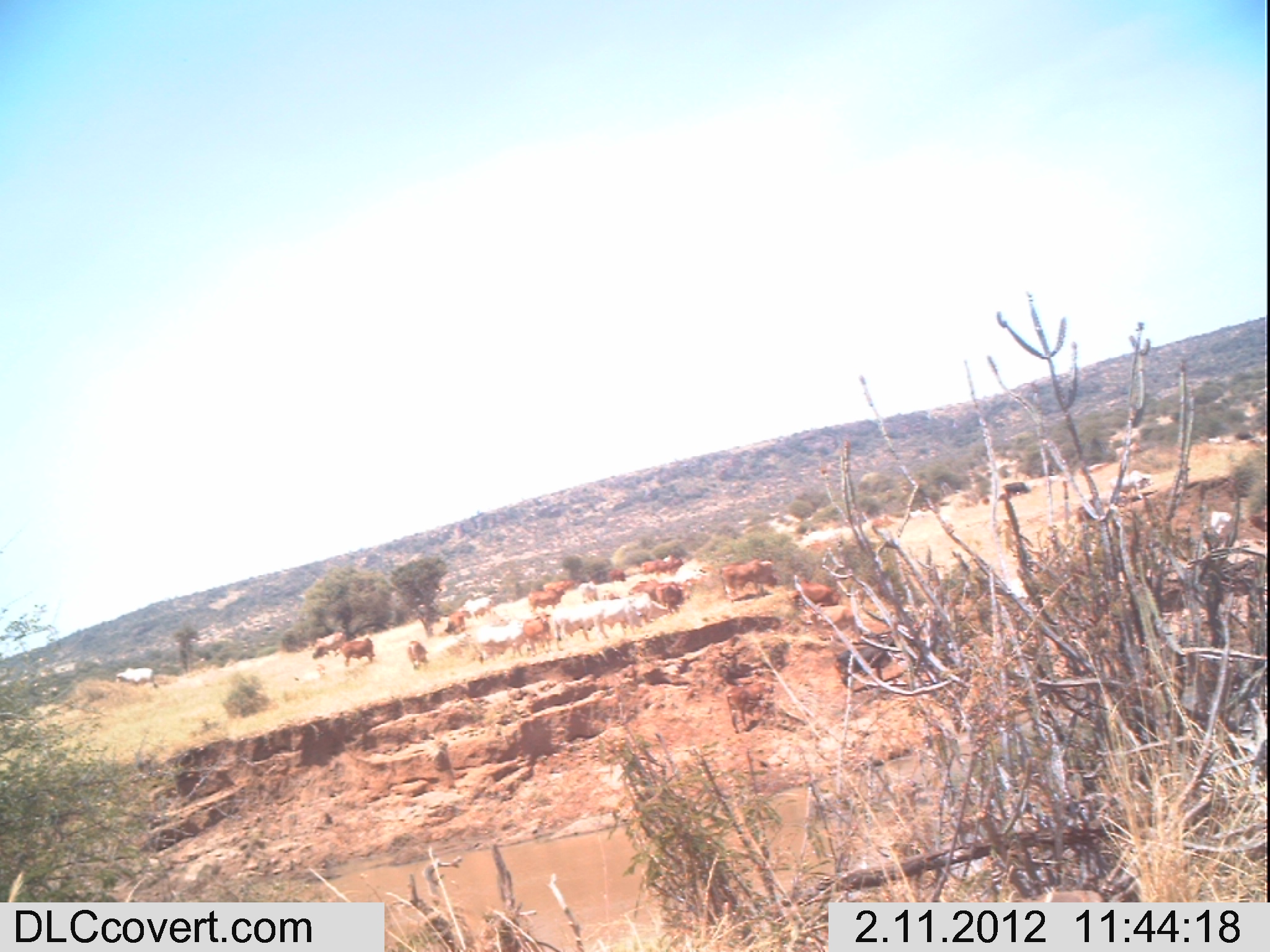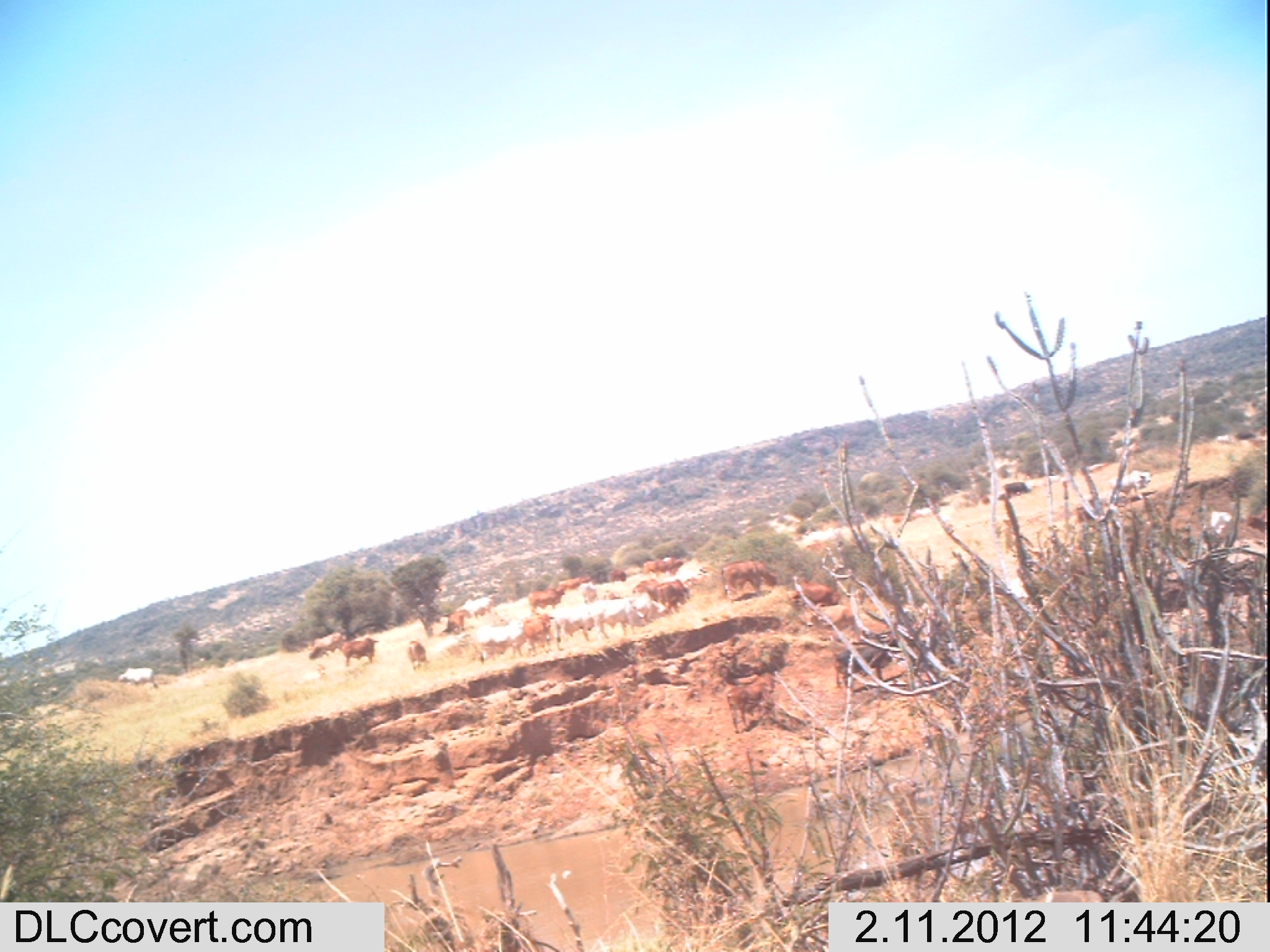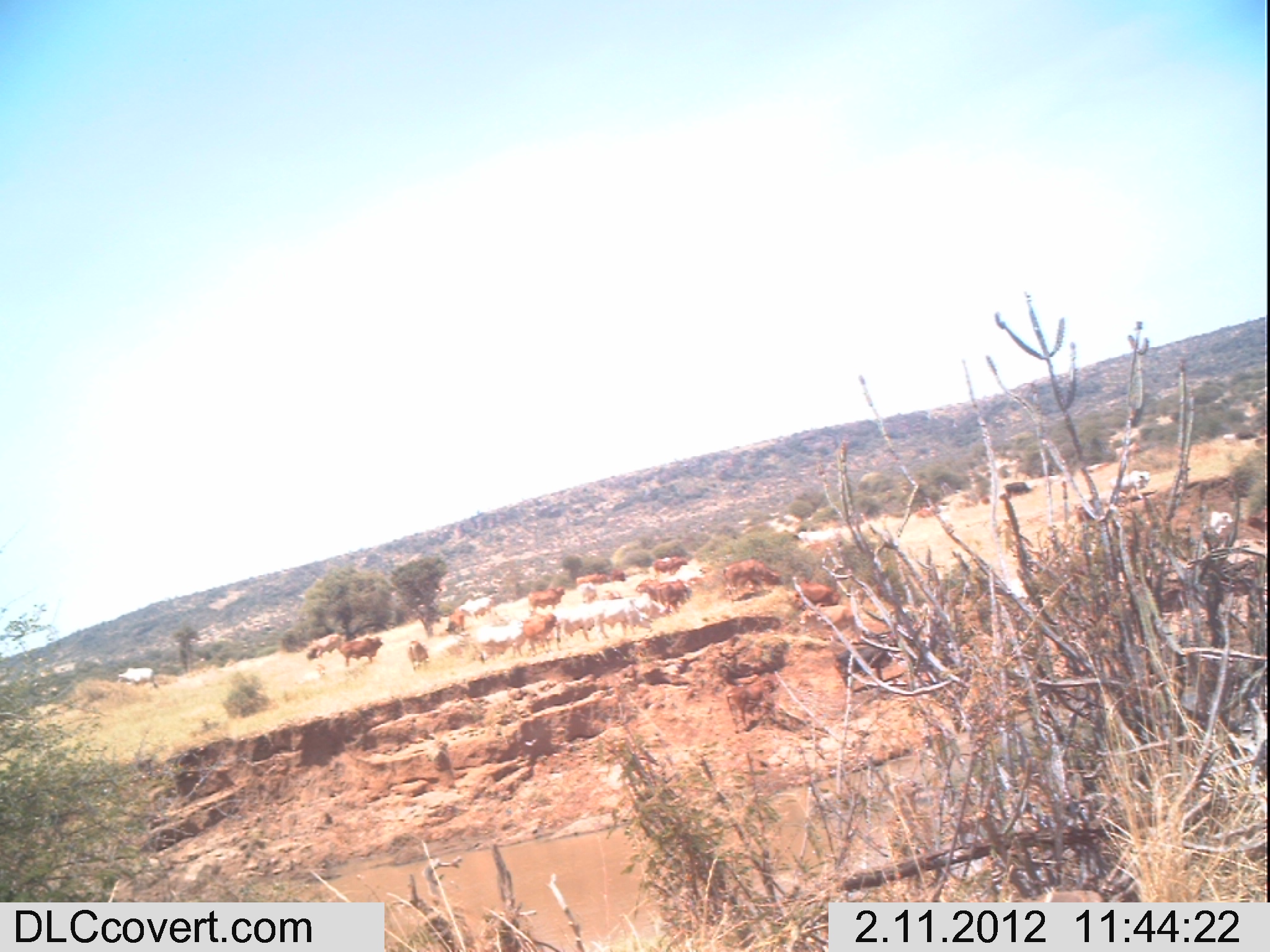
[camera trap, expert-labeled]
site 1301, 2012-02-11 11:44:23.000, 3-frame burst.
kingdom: Animalia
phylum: Chordata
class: Mammalia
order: Artiodactyla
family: Bovidae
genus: Bos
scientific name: Bos taurus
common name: domestic cattle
Bos taurus (domestic cattle), count 27.